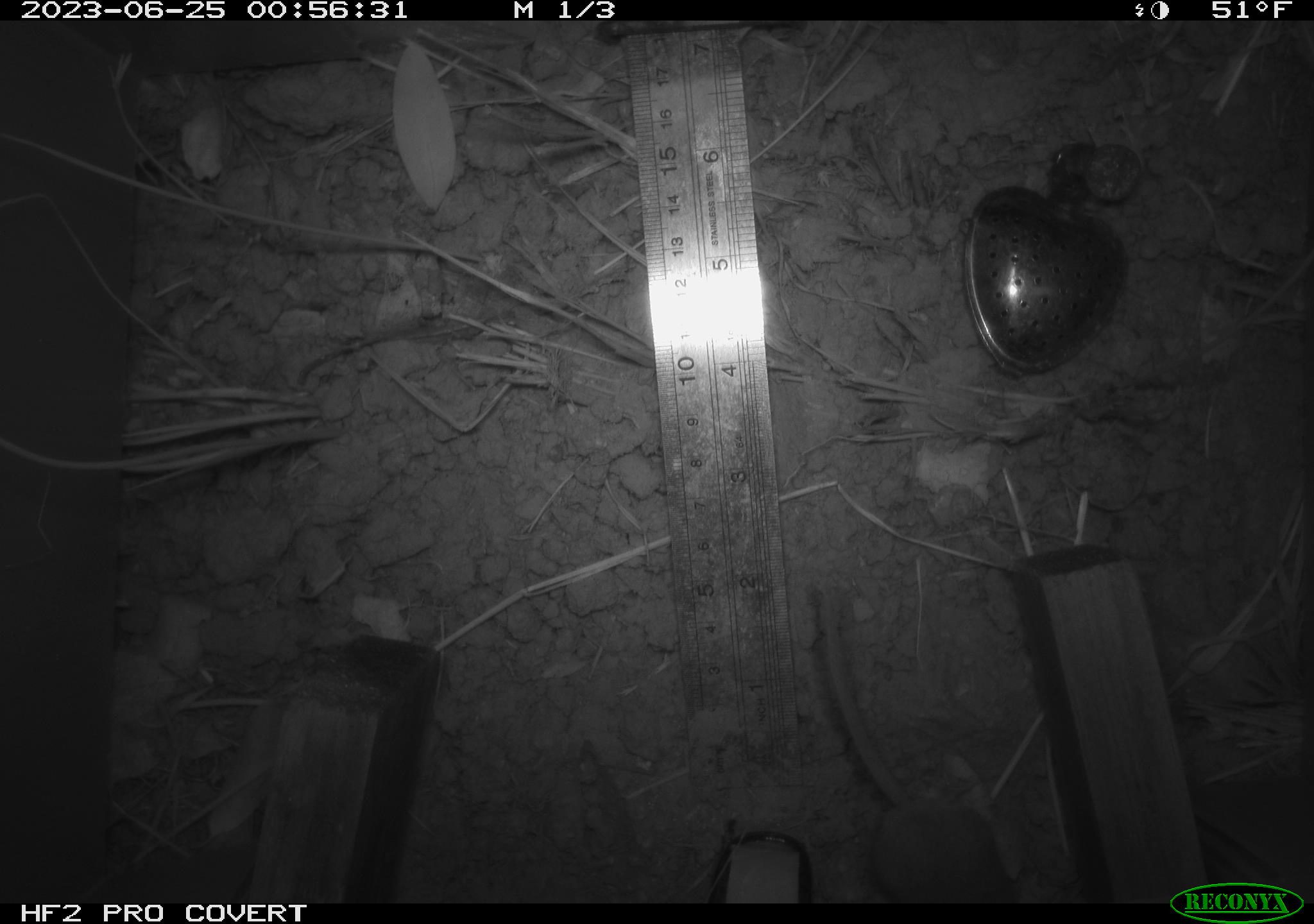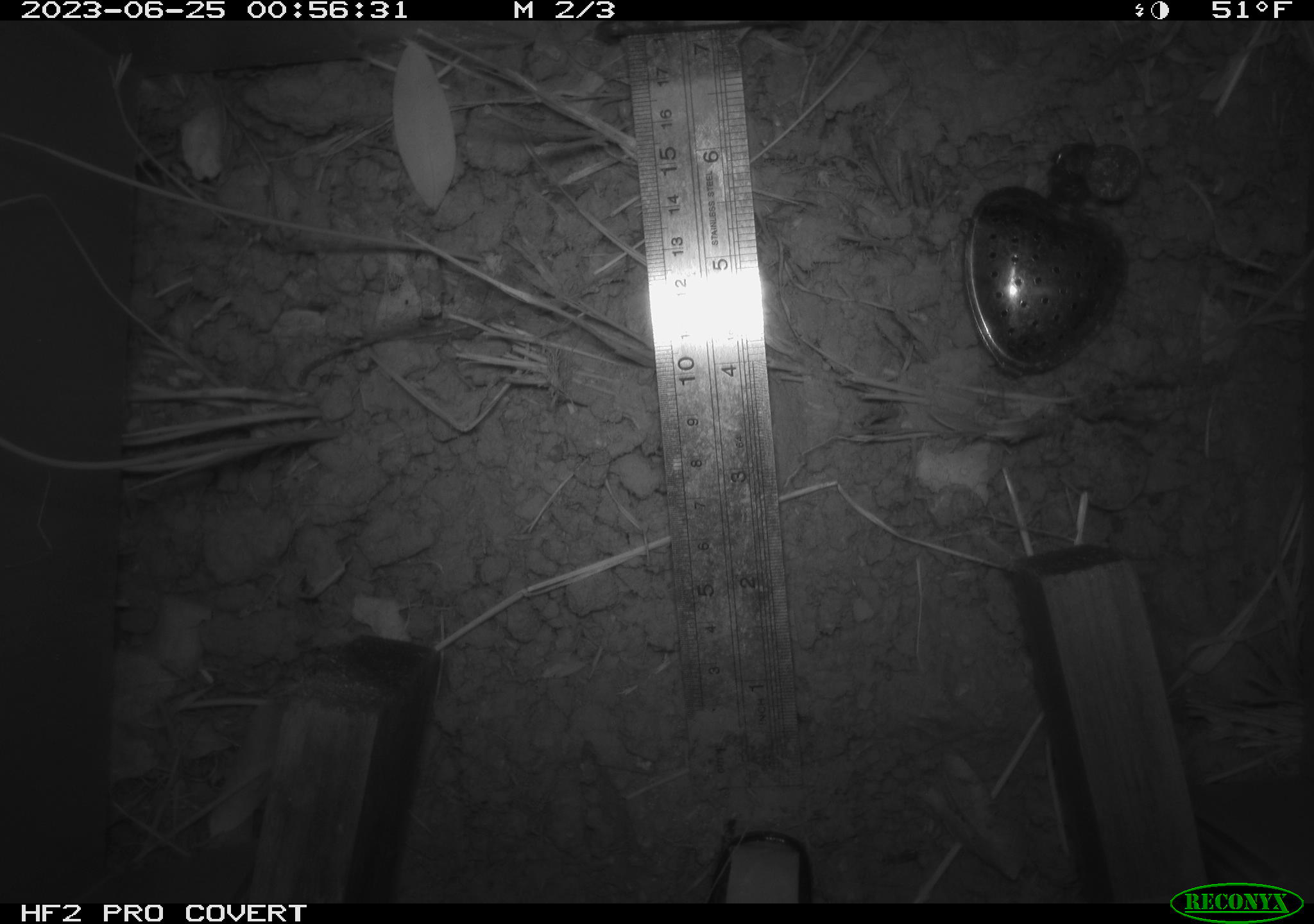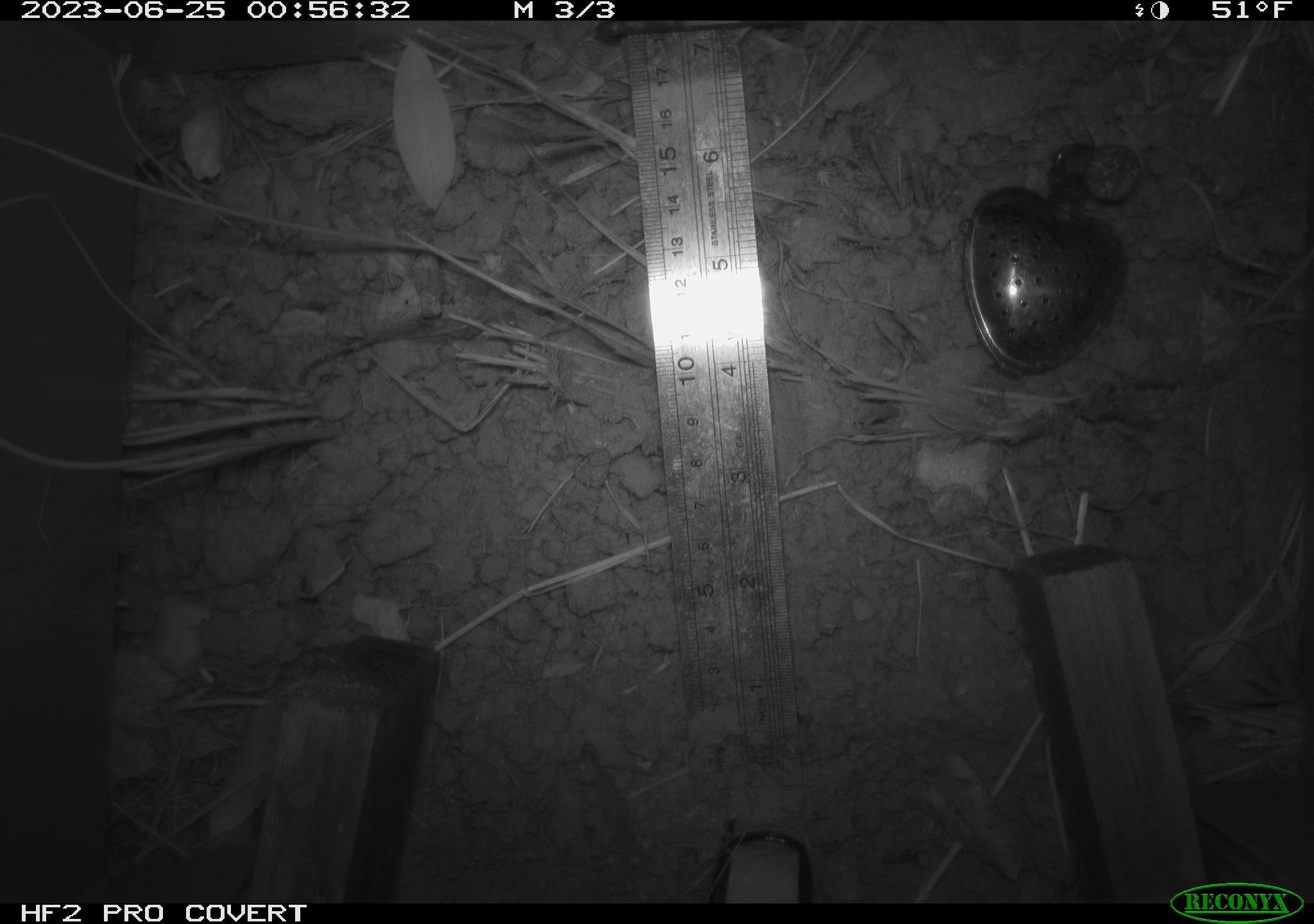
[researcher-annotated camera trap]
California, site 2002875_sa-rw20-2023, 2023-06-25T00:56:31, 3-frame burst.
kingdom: Animalia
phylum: Chordata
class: Mammalia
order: Rodentia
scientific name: Rodentia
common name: rodent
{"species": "rodent (Rodentia)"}